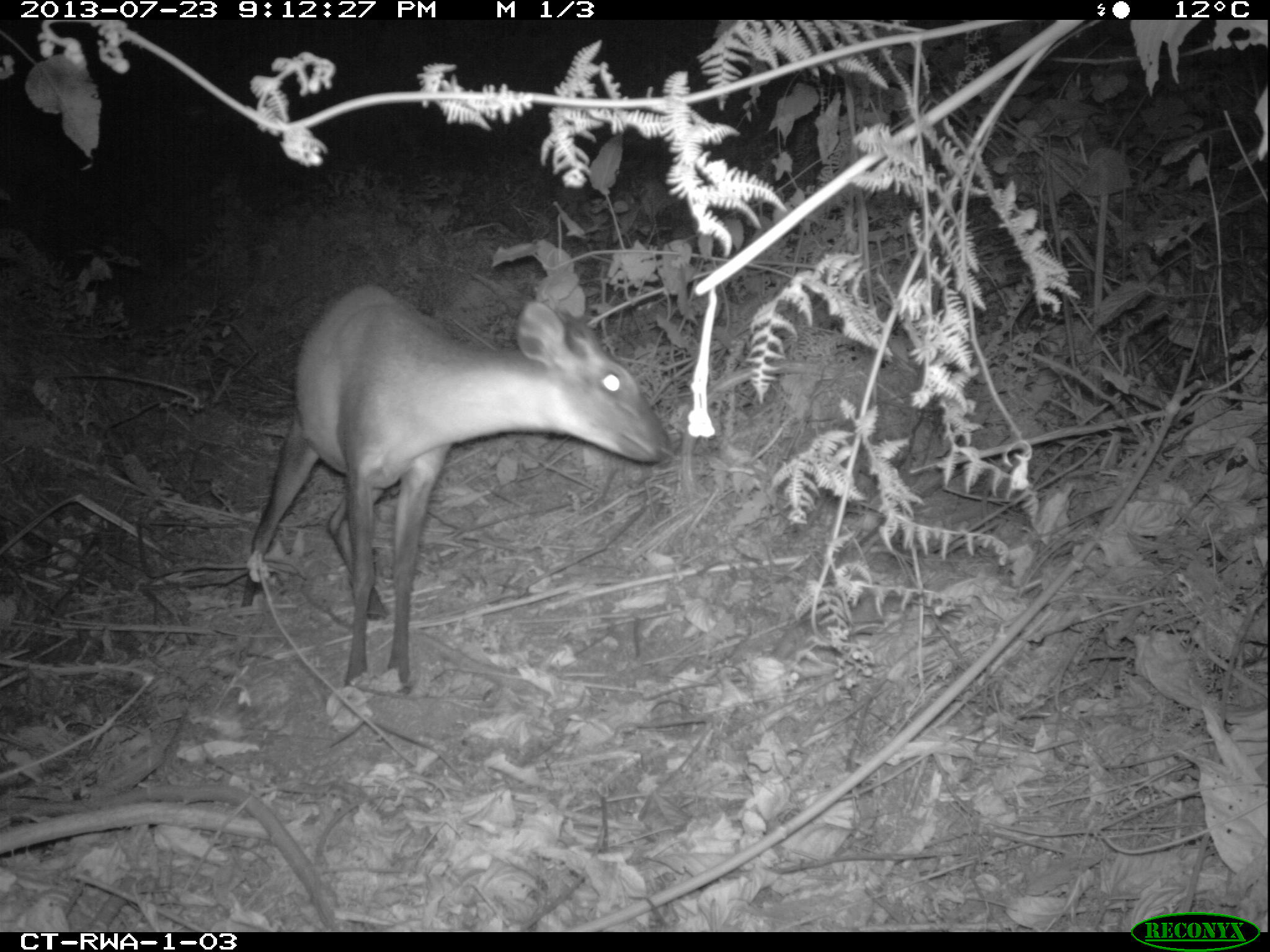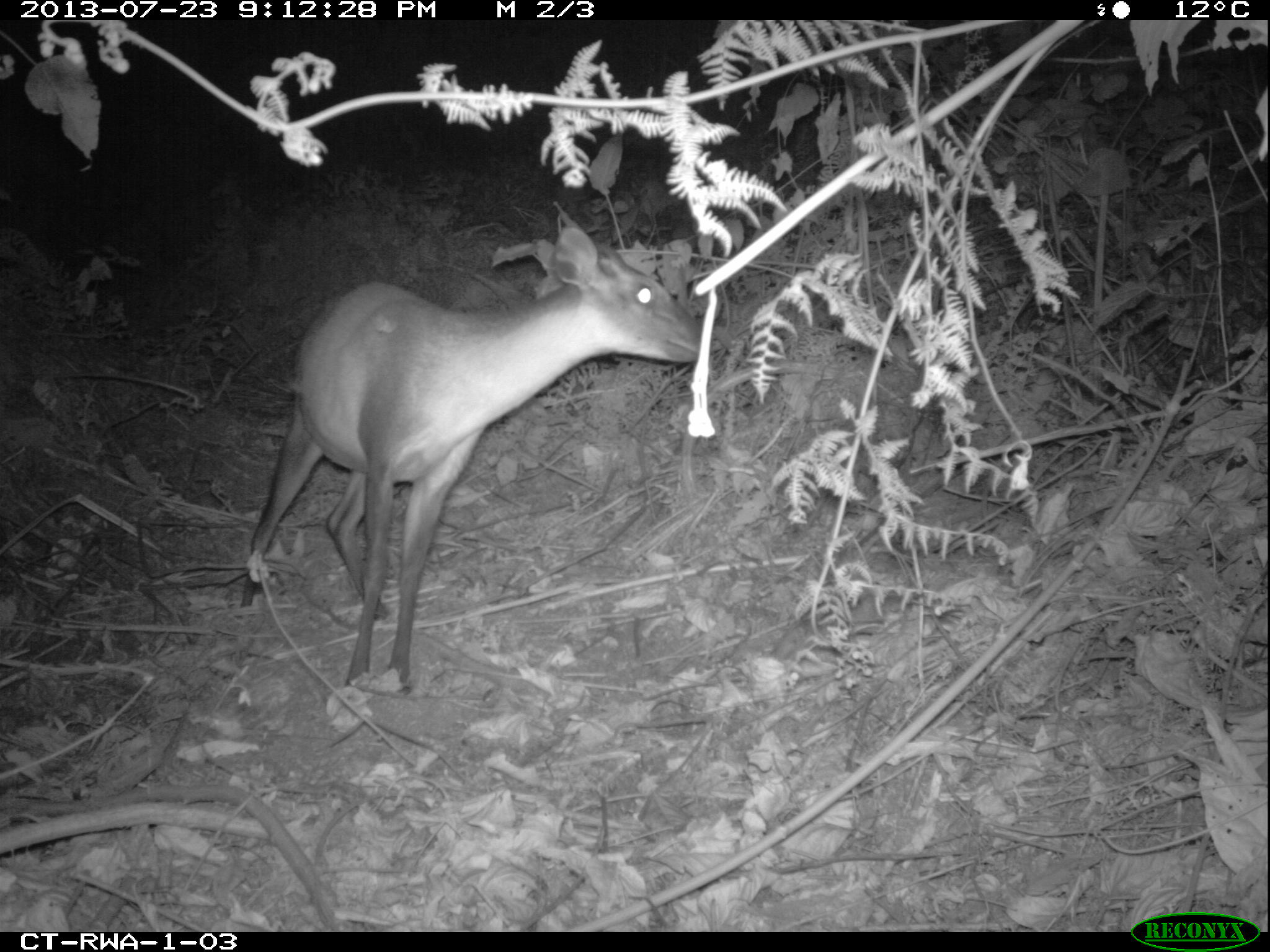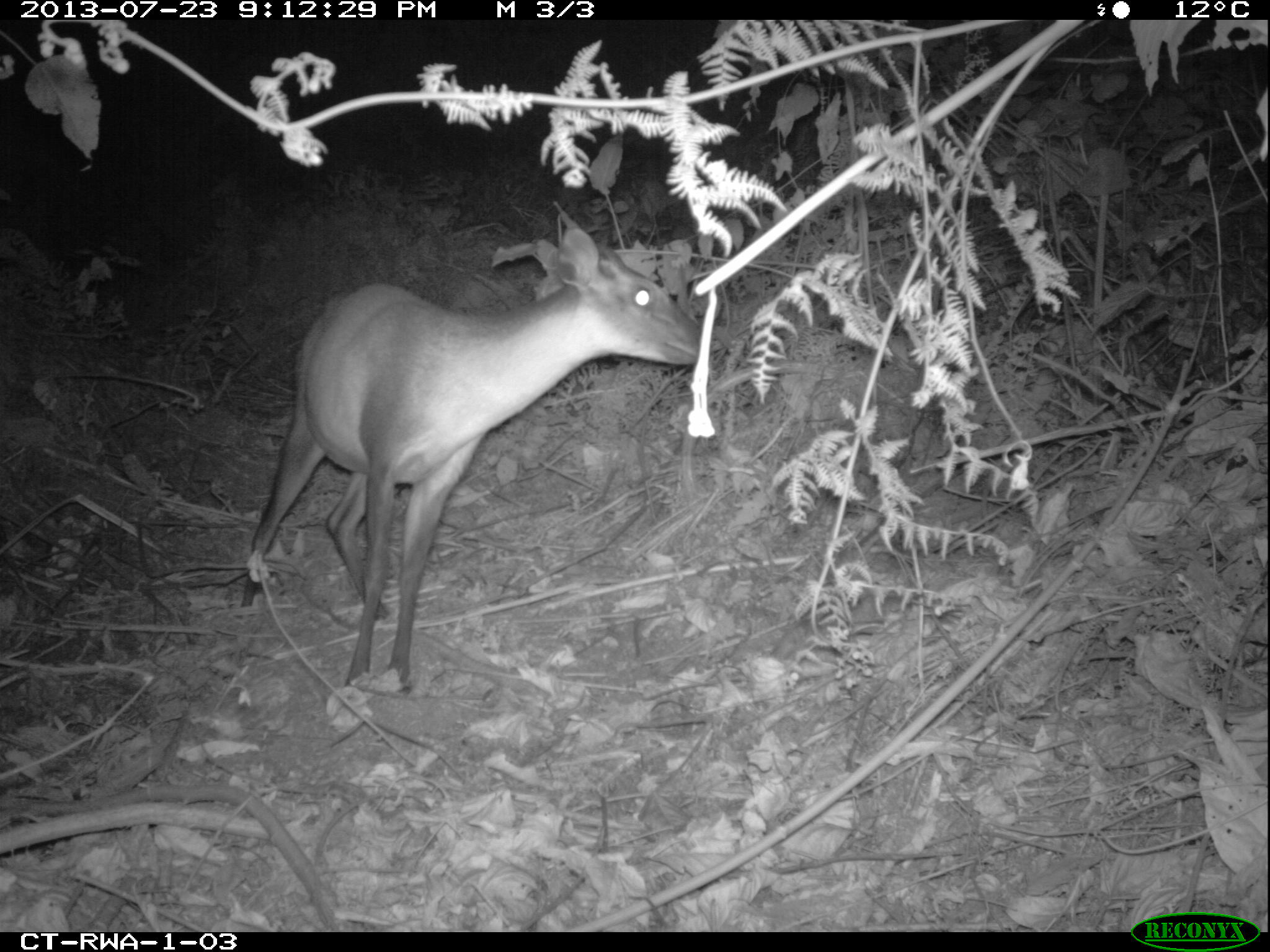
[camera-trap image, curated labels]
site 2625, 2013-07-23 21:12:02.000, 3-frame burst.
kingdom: Animalia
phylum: Chordata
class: Mammalia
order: Artiodactyla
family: Bovidae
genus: Cephalophus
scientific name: Cephalophus nigrifrons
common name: black-fronted duiker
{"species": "Cephalophus nigrifrons (black-fronted duiker)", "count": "1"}